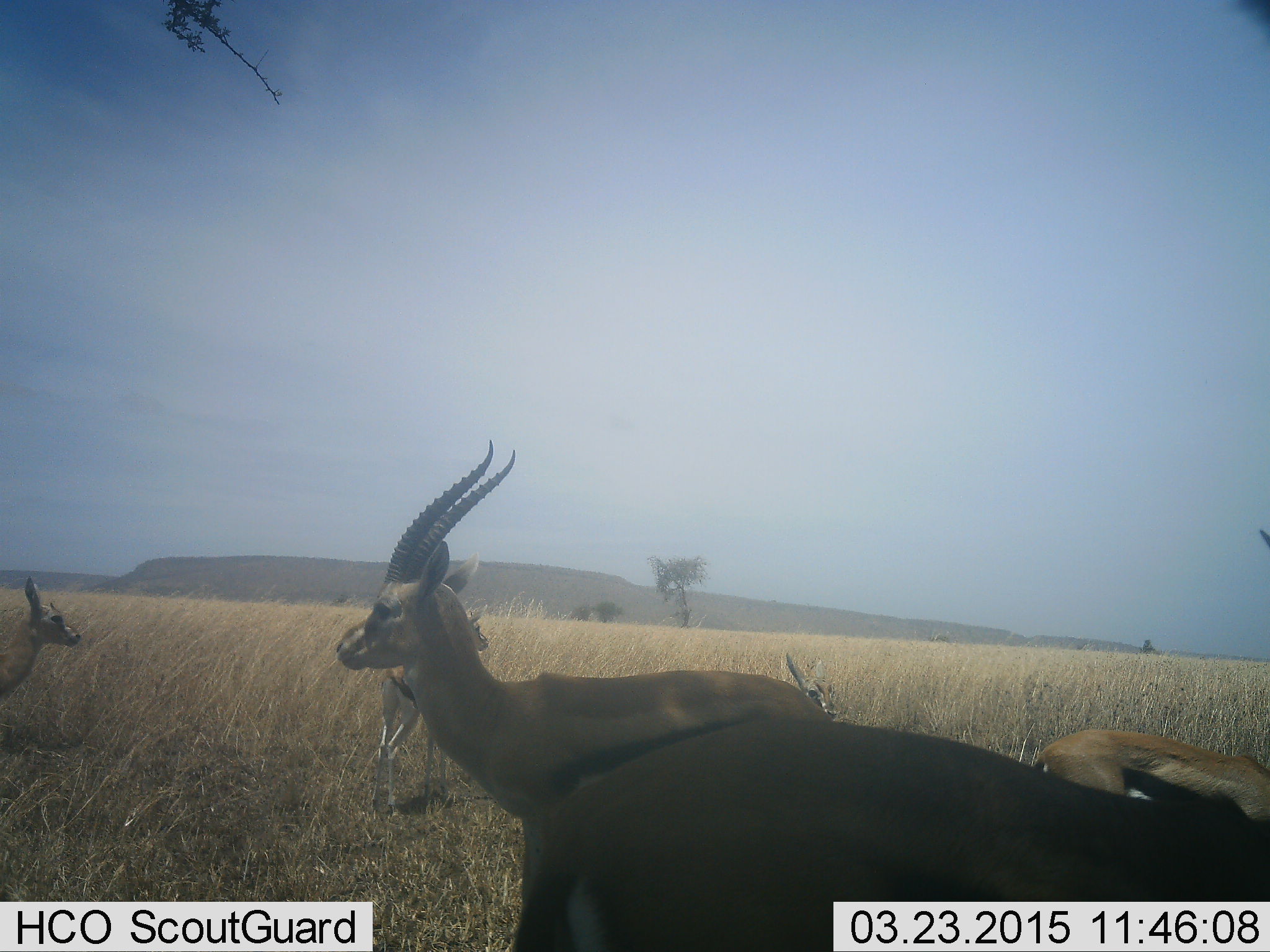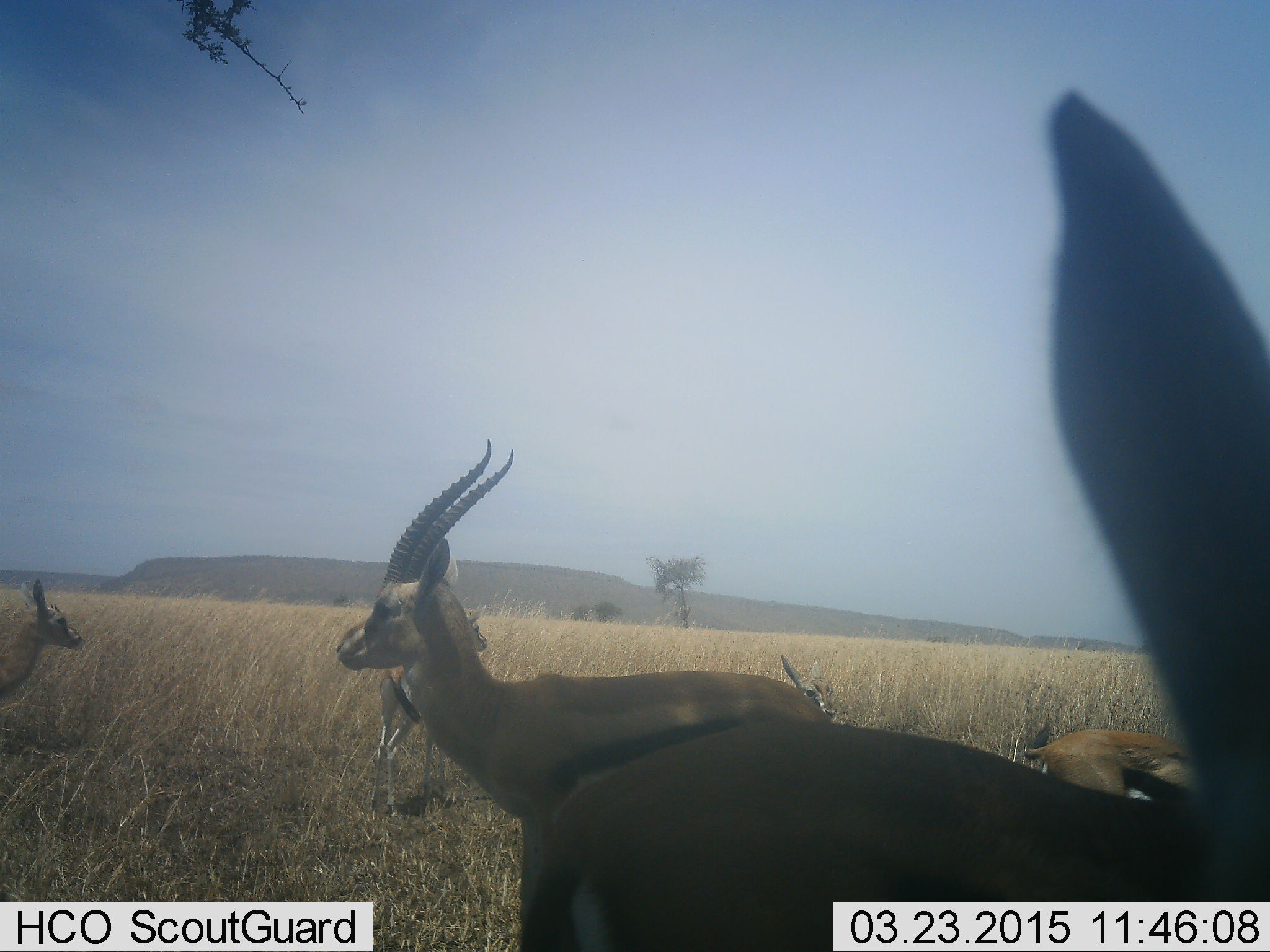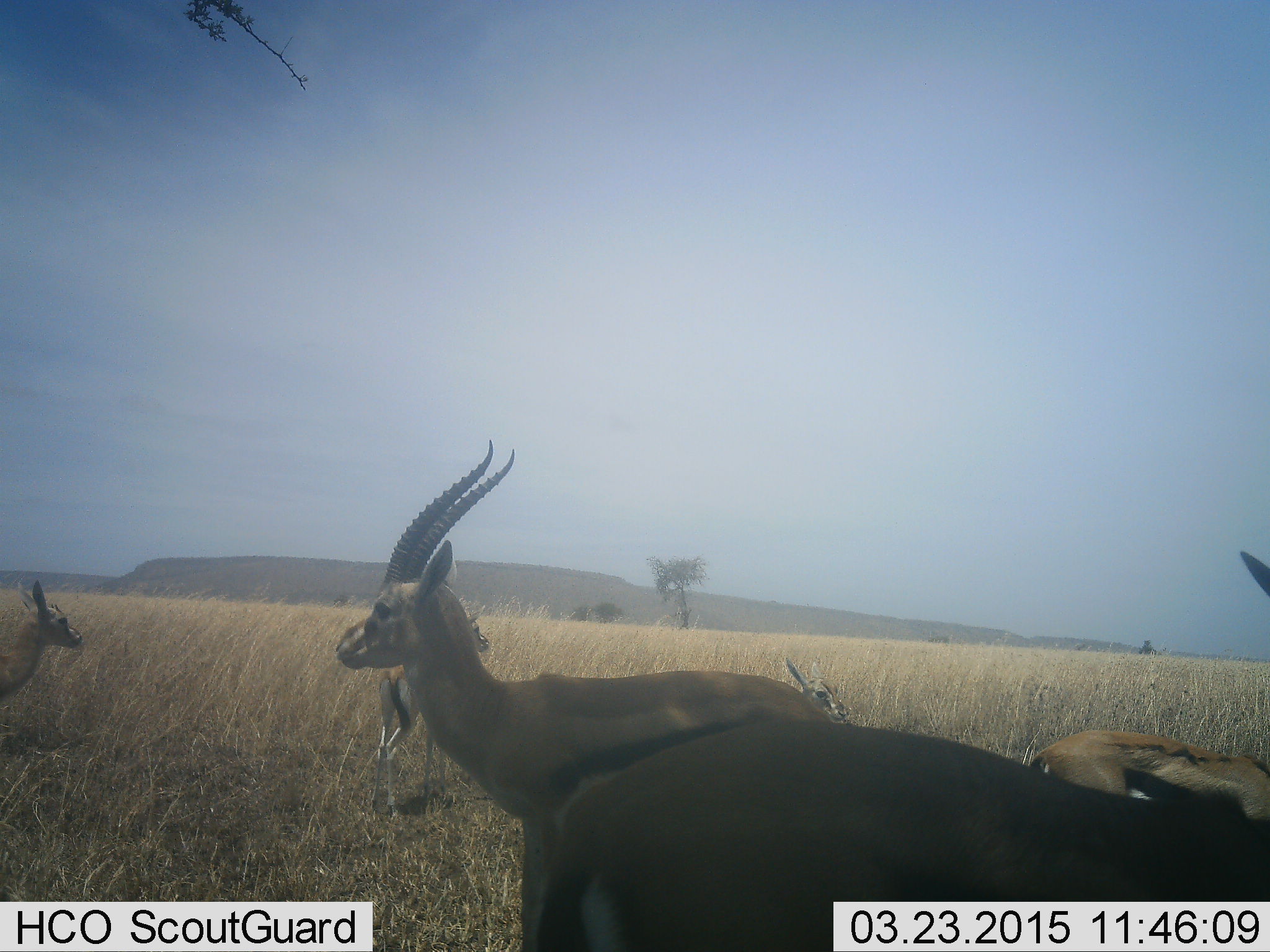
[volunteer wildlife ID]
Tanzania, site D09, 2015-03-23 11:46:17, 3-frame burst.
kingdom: Animalia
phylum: Chordata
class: Mammalia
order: Artiodactyla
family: Bovidae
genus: Eudorcas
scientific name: Eudorcas thomsonii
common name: thomson's gazelle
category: gazellethomsons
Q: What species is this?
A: Gazellethomsons (thomson's gazelle) (Eudorcas thomsonii).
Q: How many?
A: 6.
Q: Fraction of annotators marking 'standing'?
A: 90%.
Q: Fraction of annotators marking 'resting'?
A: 10%.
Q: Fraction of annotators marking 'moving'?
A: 20%.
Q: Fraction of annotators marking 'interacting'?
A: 0%.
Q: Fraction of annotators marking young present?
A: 10%.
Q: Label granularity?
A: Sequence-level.